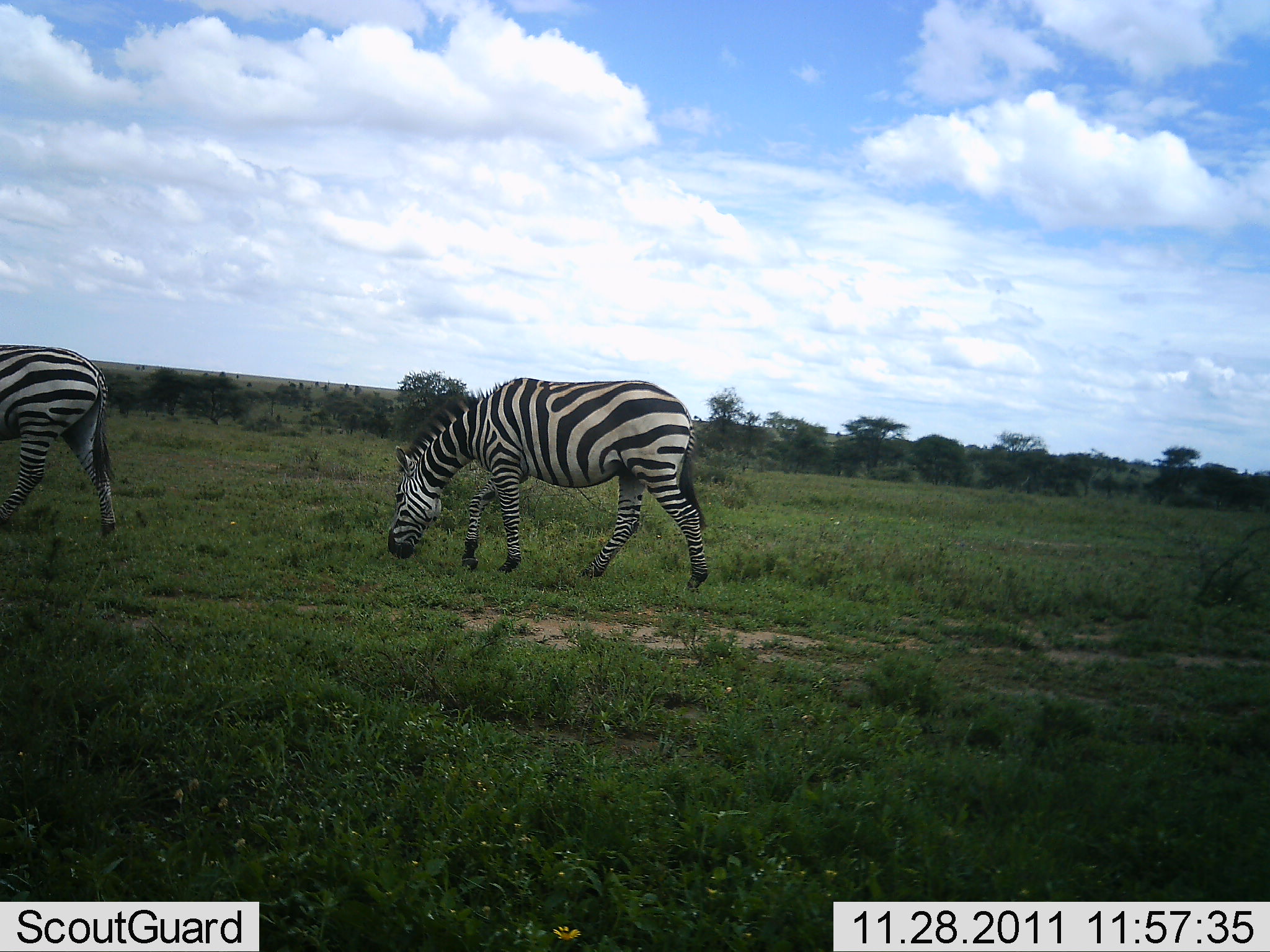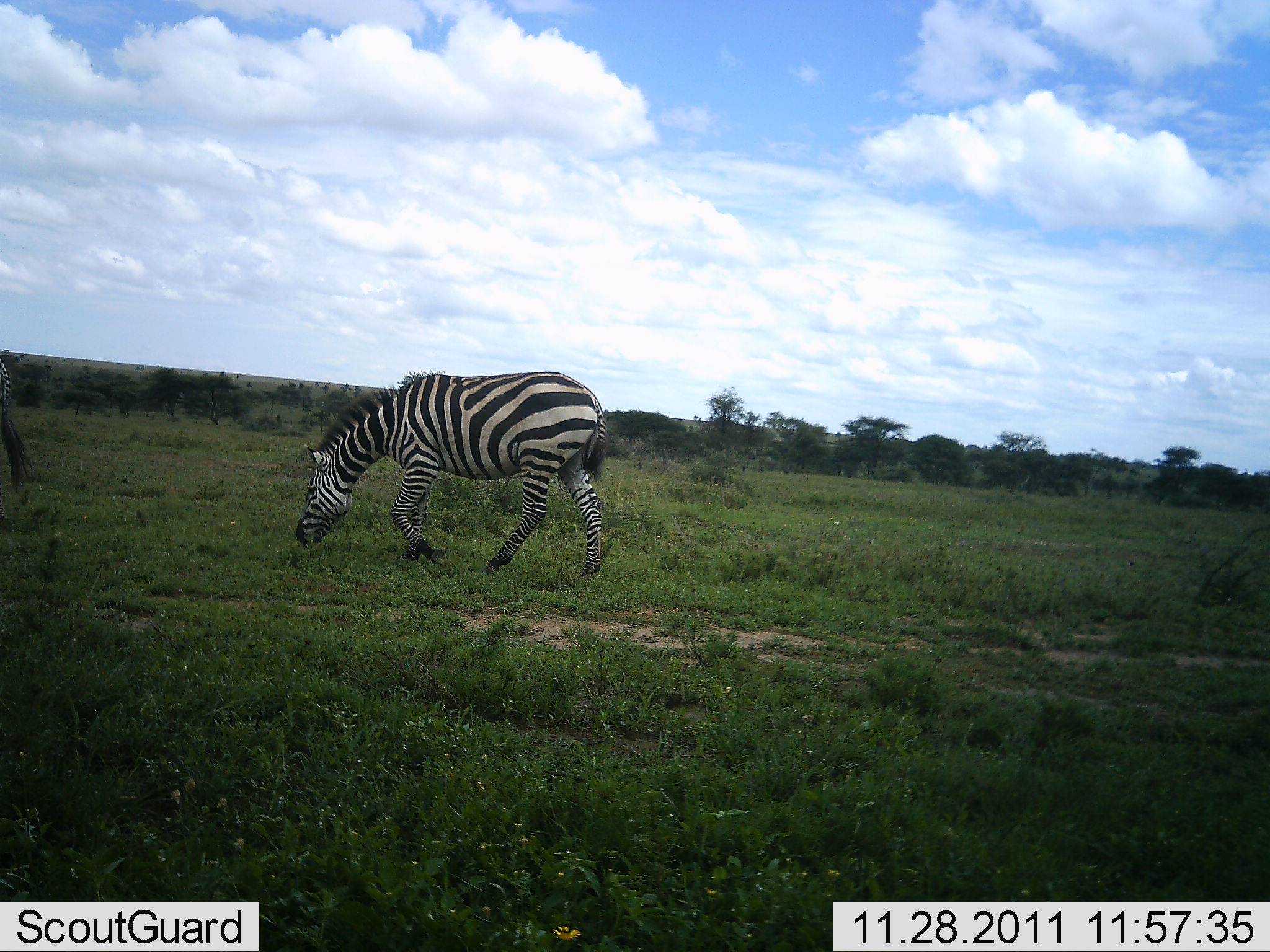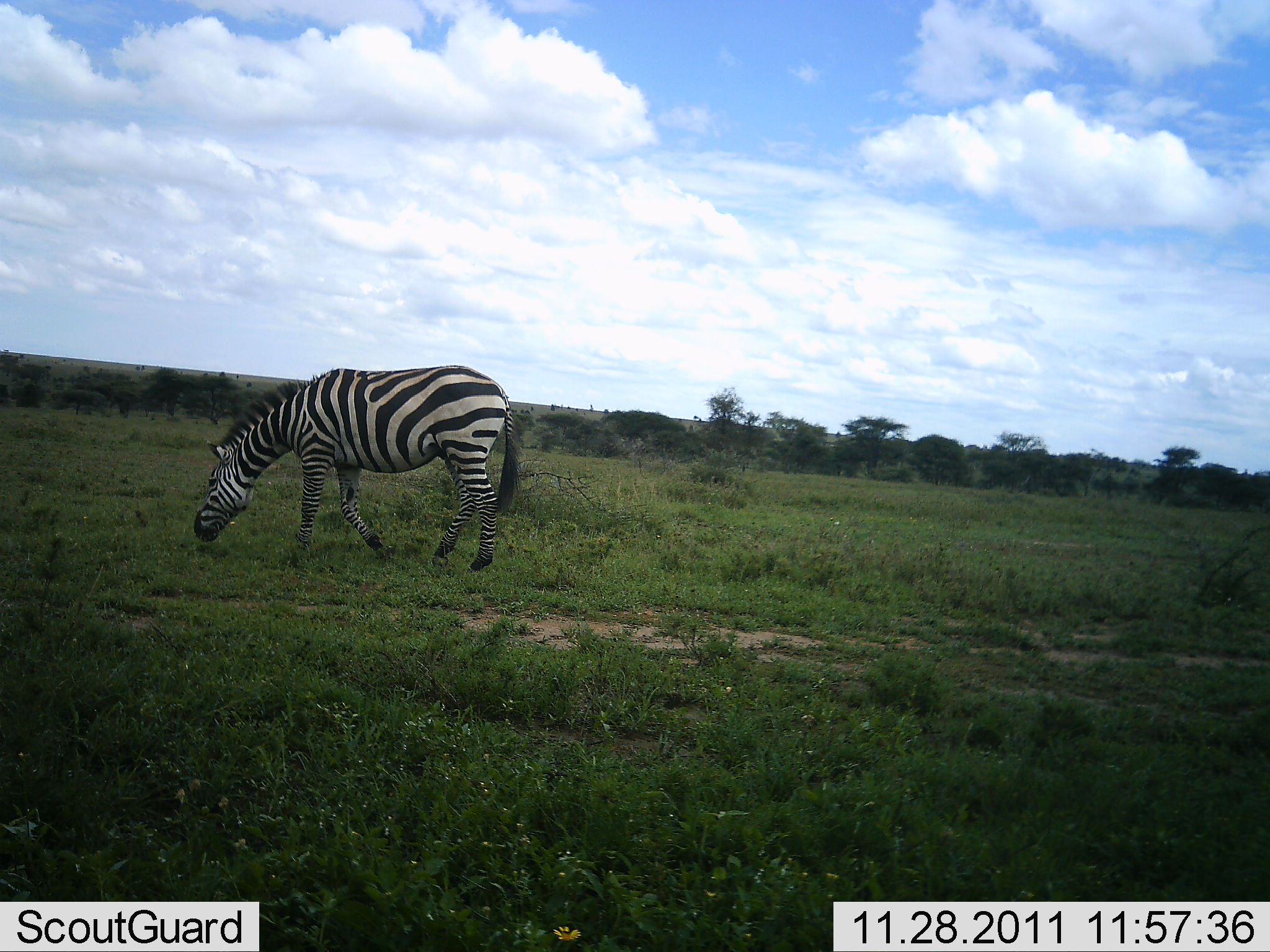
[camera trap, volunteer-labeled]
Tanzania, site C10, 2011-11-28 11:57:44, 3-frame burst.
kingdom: Animalia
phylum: Chordata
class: Mammalia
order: Perissodactyla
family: Equidae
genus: Equus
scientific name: Equus quagga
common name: plains zebra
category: zebra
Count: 2.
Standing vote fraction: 15%.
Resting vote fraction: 0%.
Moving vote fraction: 62%.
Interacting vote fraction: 0%.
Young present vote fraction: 0%.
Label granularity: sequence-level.